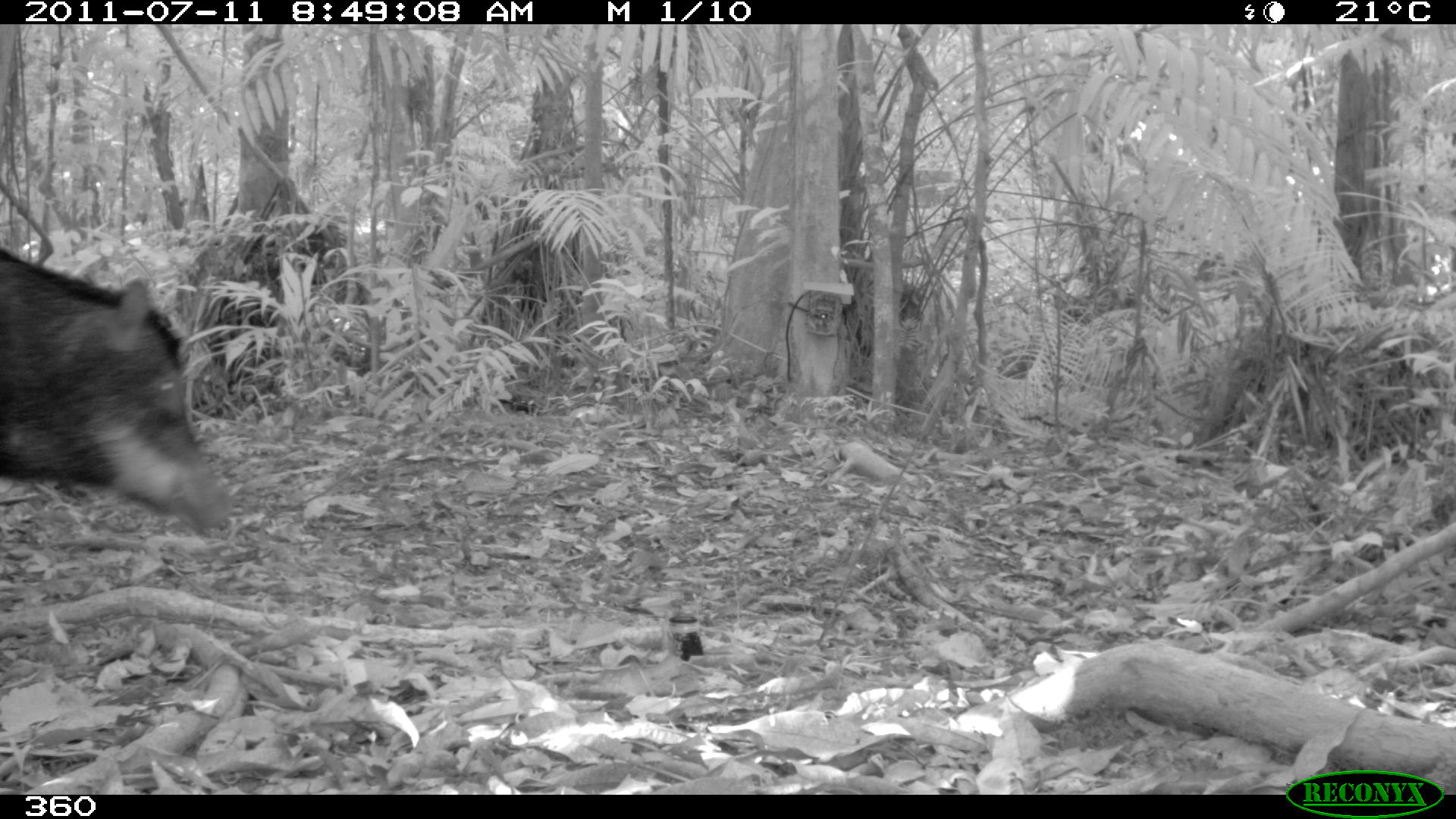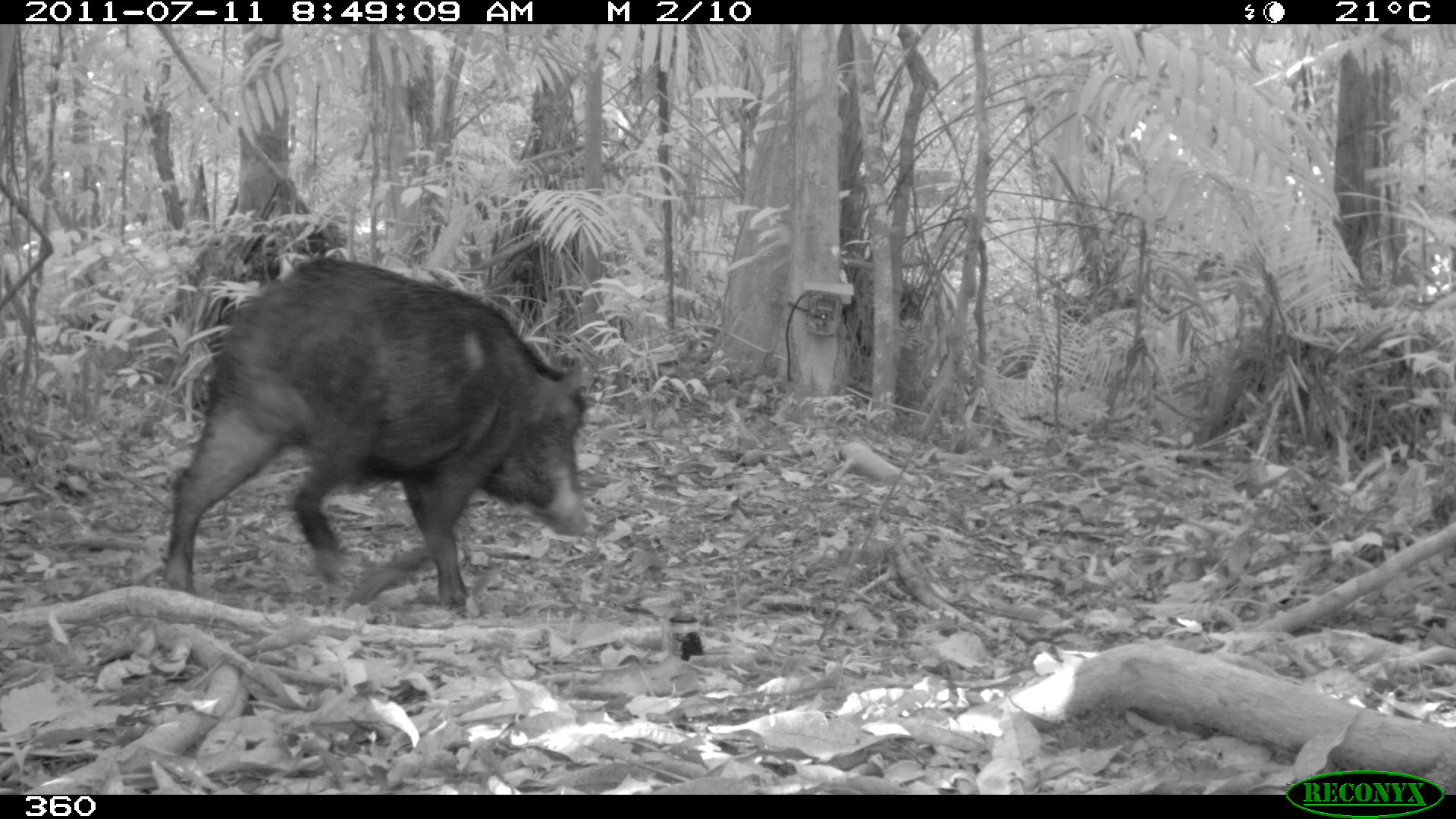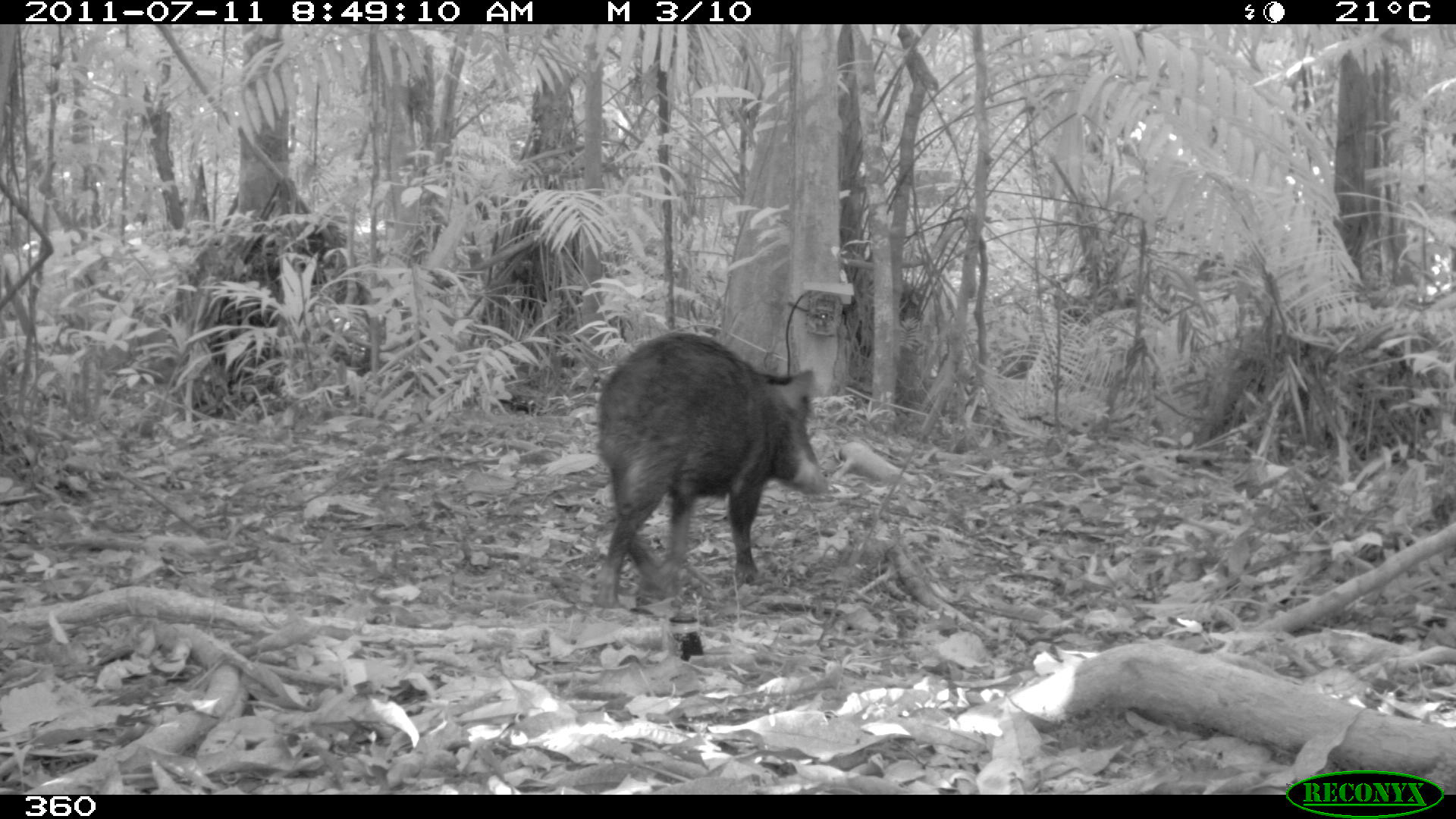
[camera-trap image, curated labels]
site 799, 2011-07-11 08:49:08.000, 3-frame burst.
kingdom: Animalia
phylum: Chordata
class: Mammalia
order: Artiodactyla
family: Tayassuidae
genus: Tayassu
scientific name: Tayassu pecari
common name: white-lipped peccary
Tayassu pecari (white-lipped peccary).